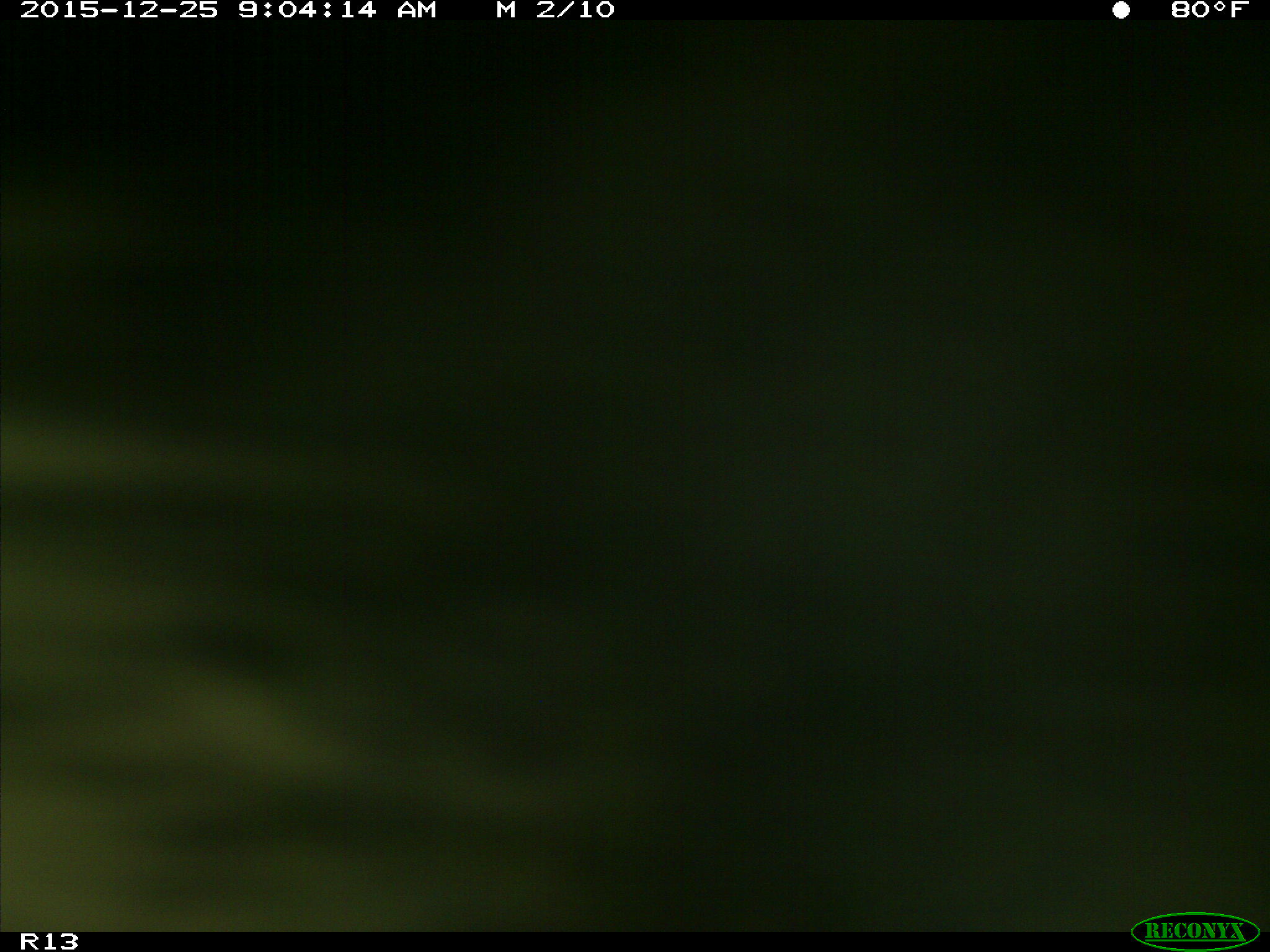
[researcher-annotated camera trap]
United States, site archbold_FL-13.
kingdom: Animalia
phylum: Chordata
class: Mammalia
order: Artiodactyla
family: Bovidae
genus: Bos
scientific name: Bos taurus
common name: domestic cow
Bos taurus (domestic cow).